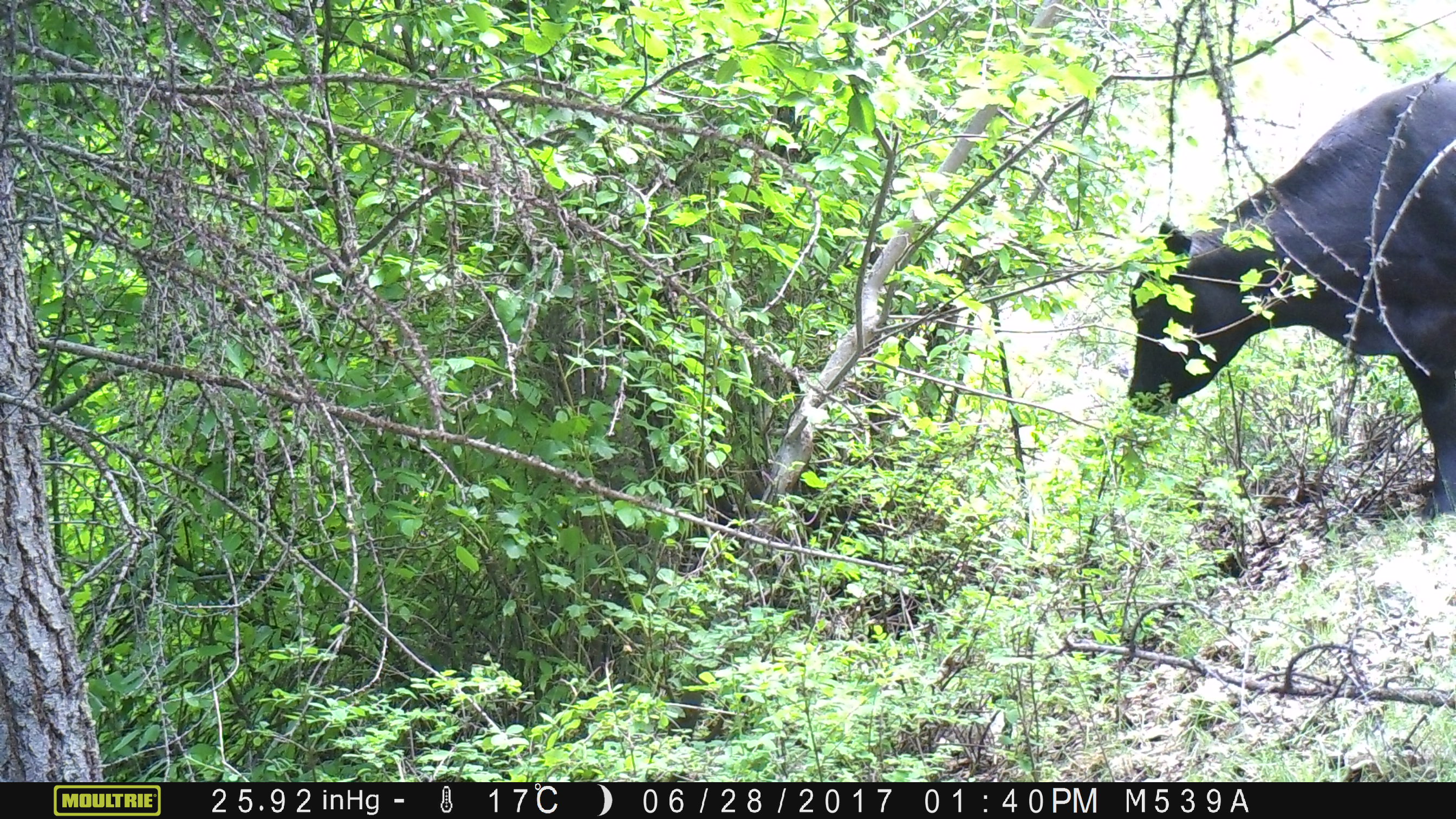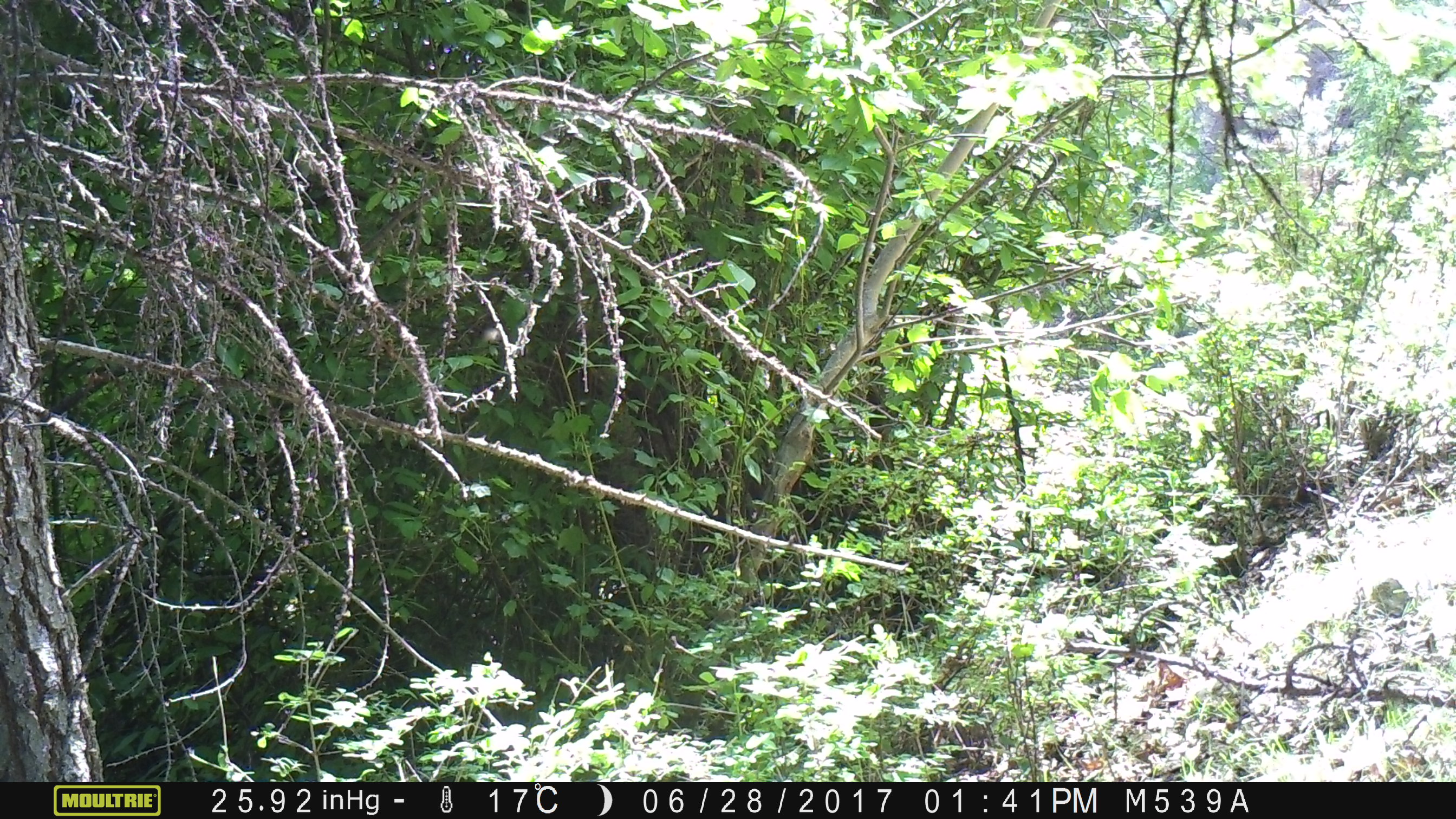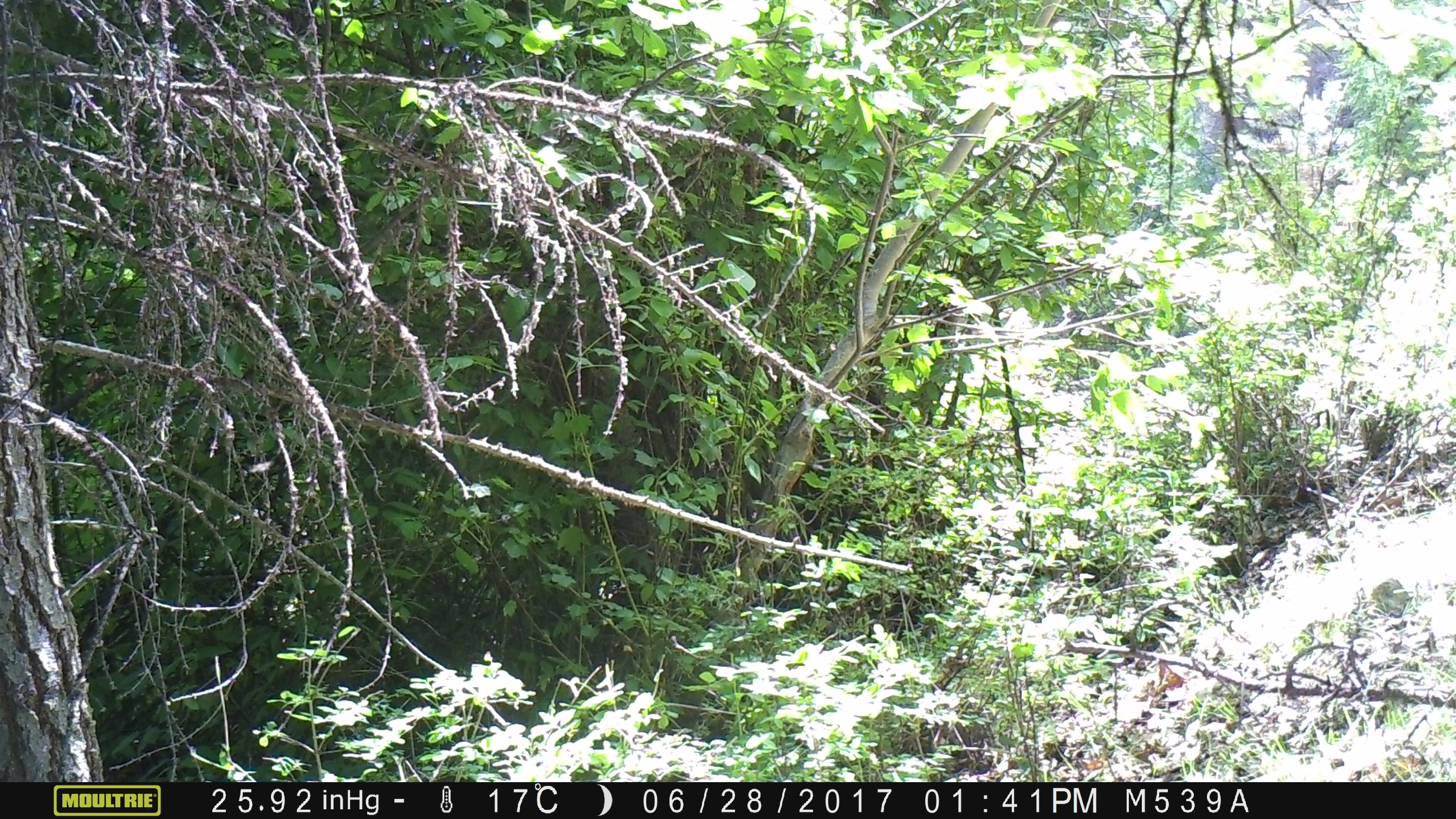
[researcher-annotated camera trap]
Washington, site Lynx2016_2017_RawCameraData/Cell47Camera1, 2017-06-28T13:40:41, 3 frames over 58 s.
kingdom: Animalia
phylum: Chordata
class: Mammalia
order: Artiodactyla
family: Bovidae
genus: Bos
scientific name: Bos taurus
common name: domestic cattle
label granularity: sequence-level